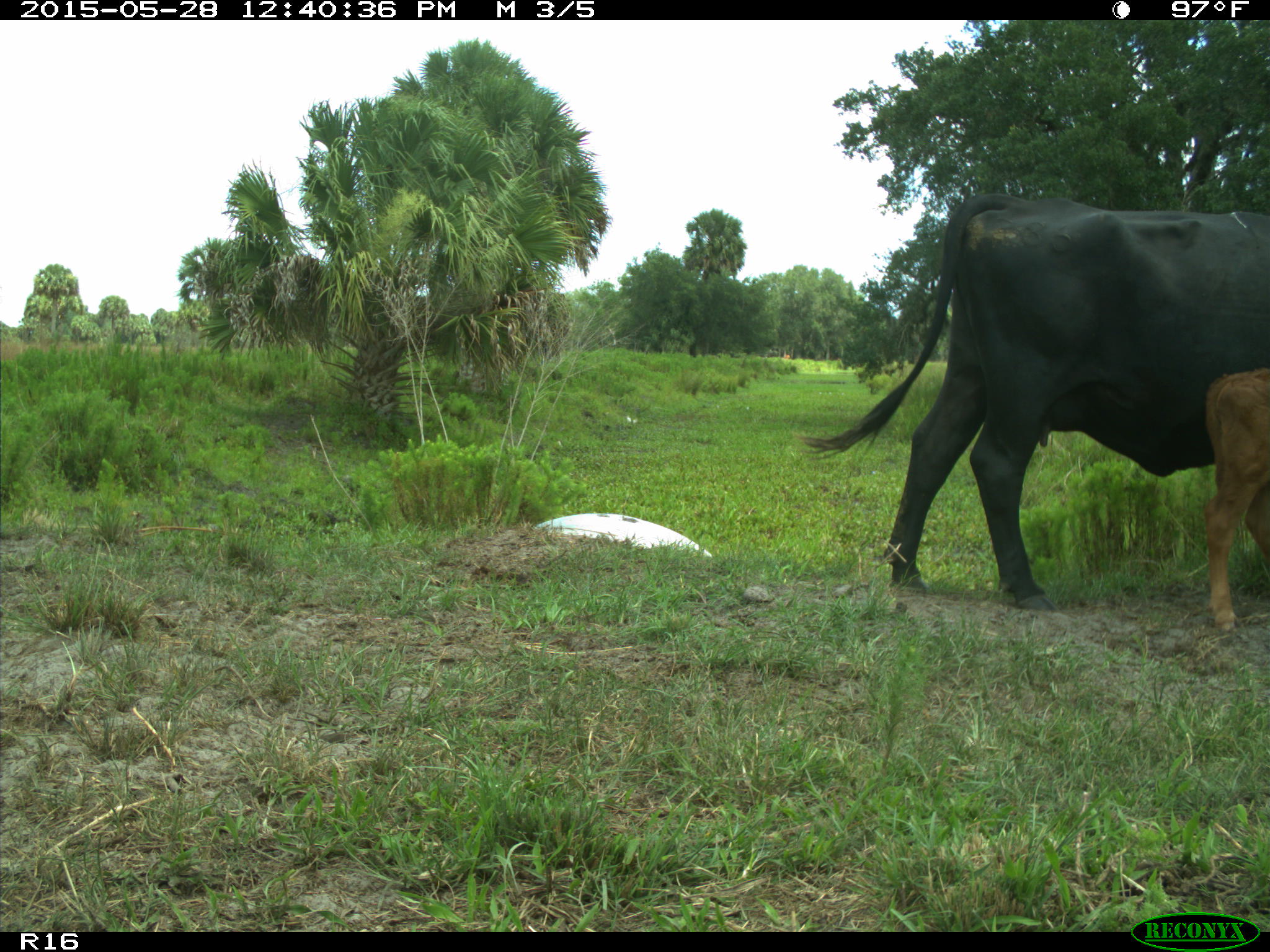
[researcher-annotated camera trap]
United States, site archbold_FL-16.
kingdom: Animalia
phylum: Chordata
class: Mammalia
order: Artiodactyla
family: Bovidae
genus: Bos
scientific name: Bos taurus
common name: domestic cow